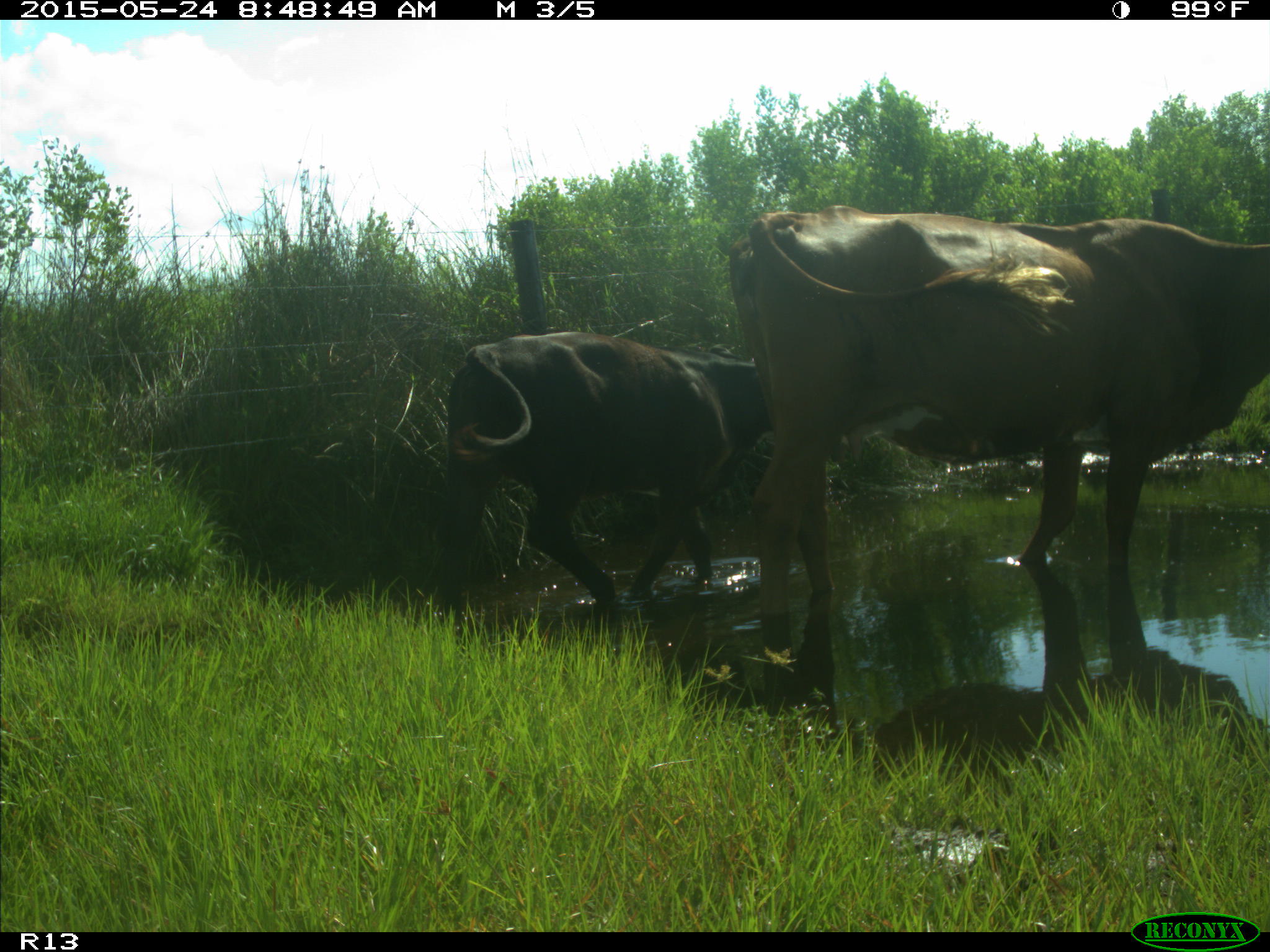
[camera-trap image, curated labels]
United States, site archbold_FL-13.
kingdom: Animalia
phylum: Chordata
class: Mammalia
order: Artiodactyla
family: Bovidae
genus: Bos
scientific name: Bos taurus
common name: domestic cow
Bos taurus (domestic cow).